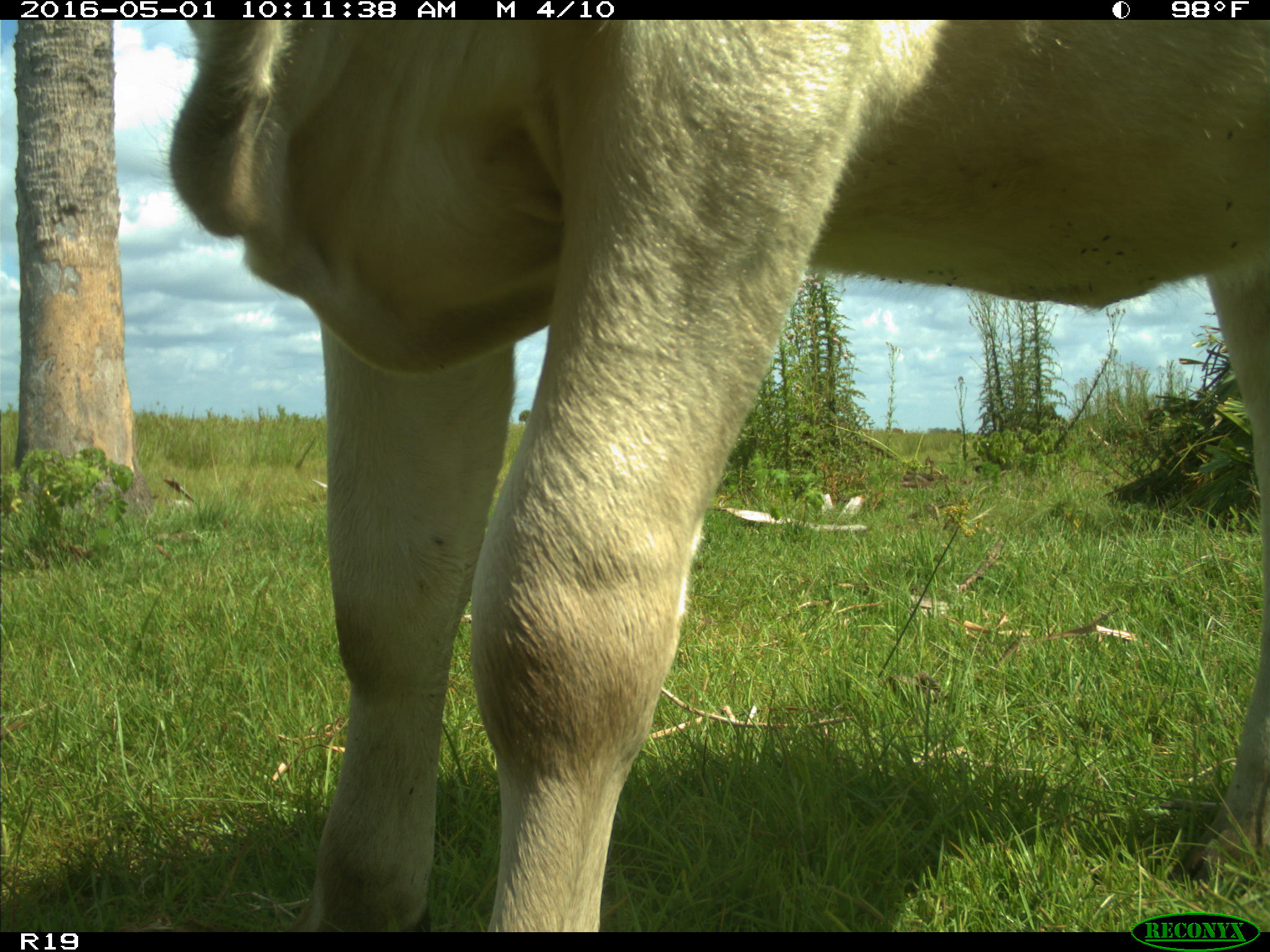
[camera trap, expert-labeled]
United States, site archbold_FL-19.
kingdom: Animalia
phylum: Chordata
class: Mammalia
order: Artiodactyla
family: Bovidae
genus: Bos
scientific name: Bos taurus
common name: domestic cow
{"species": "Bos taurus (domestic cow)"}